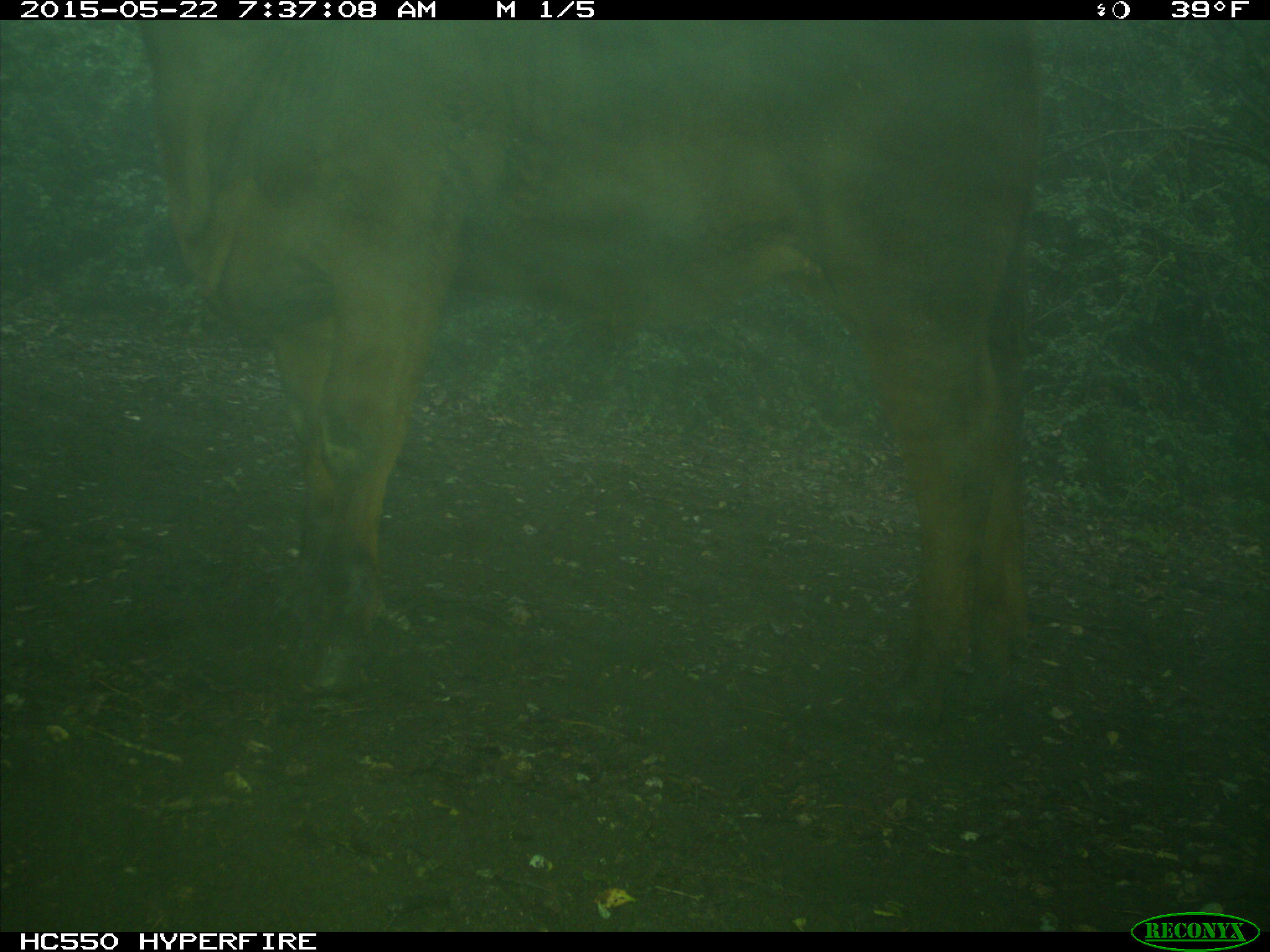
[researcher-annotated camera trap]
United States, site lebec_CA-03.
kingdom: Animalia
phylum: Chordata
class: Mammalia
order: Artiodactyla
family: Bovidae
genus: Bos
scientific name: Bos taurus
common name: domestic cow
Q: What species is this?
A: Bos taurus (domestic cow).